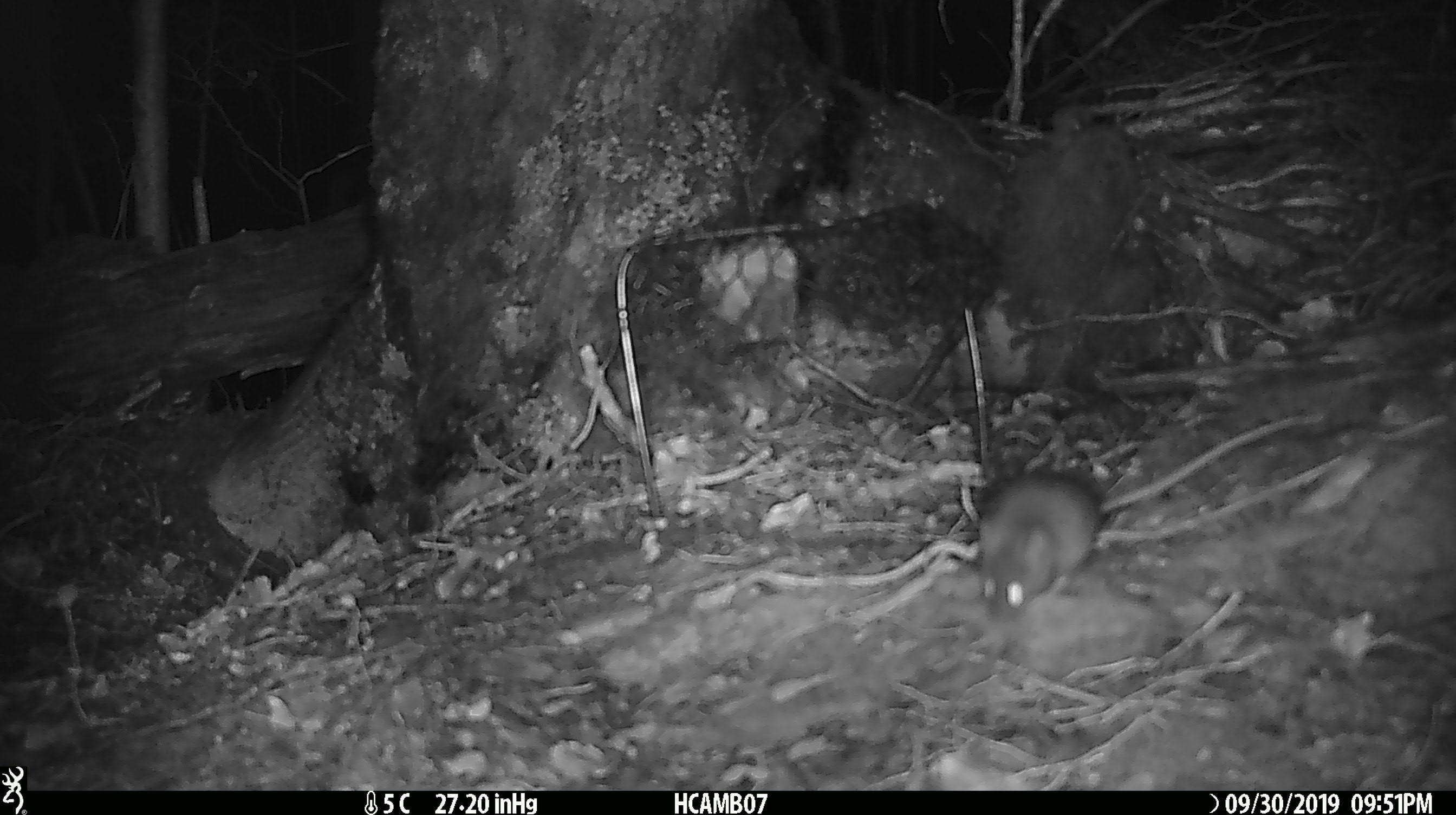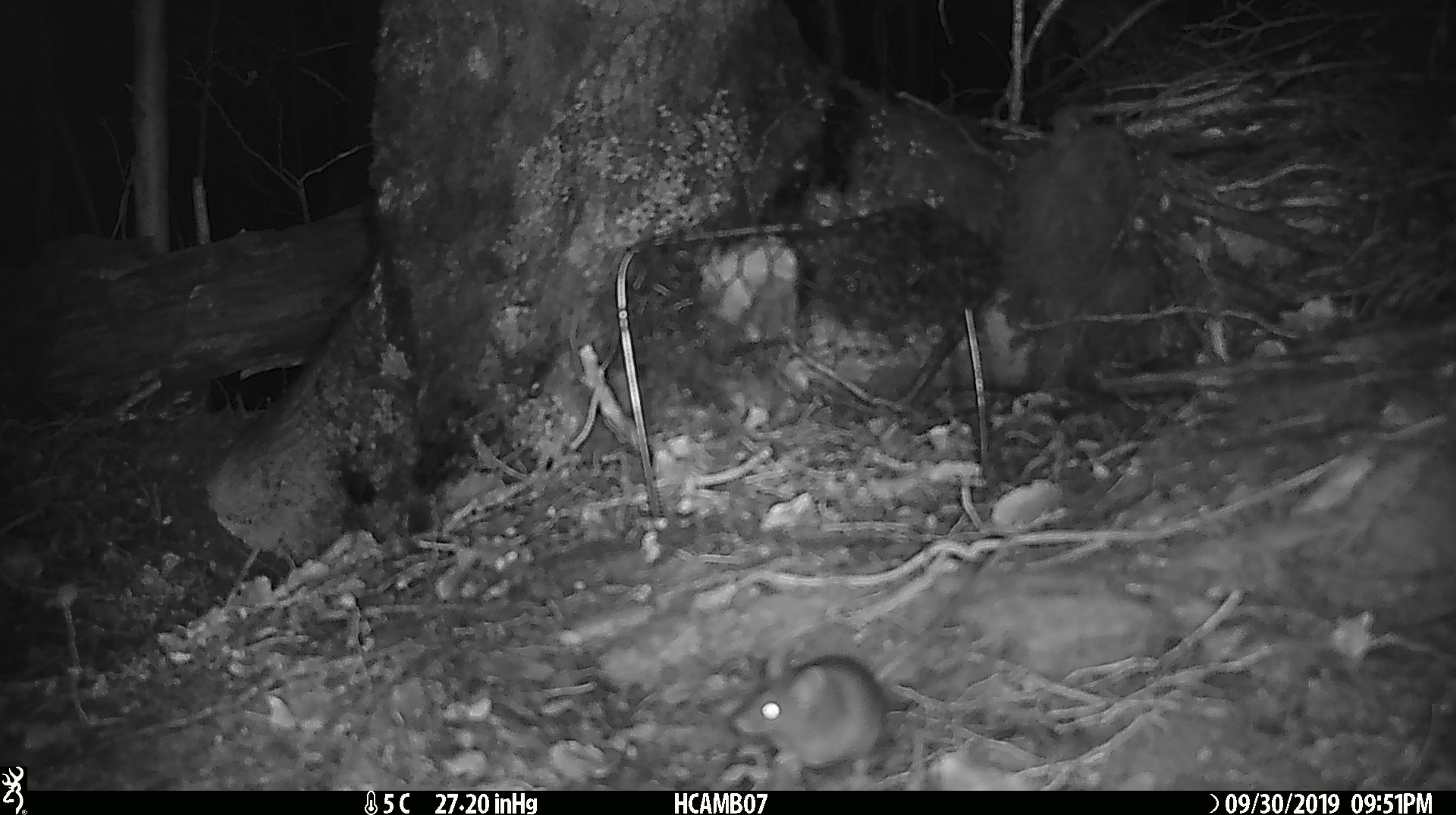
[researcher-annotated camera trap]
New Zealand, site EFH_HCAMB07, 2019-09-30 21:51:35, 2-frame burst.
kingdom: Animalia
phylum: Chordata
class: Mammalia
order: Rodentia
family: Muridae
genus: Mus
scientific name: Mus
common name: mouse